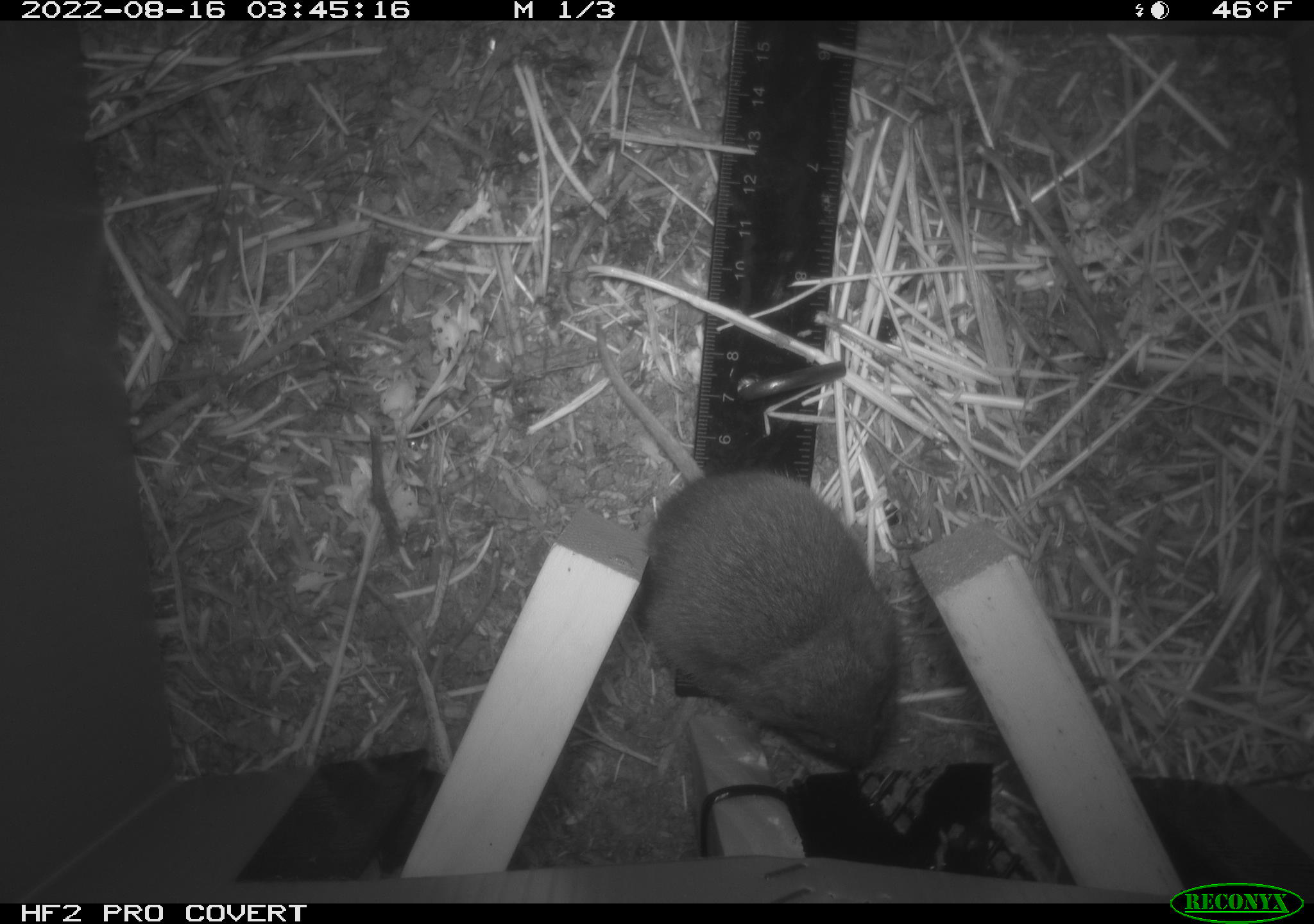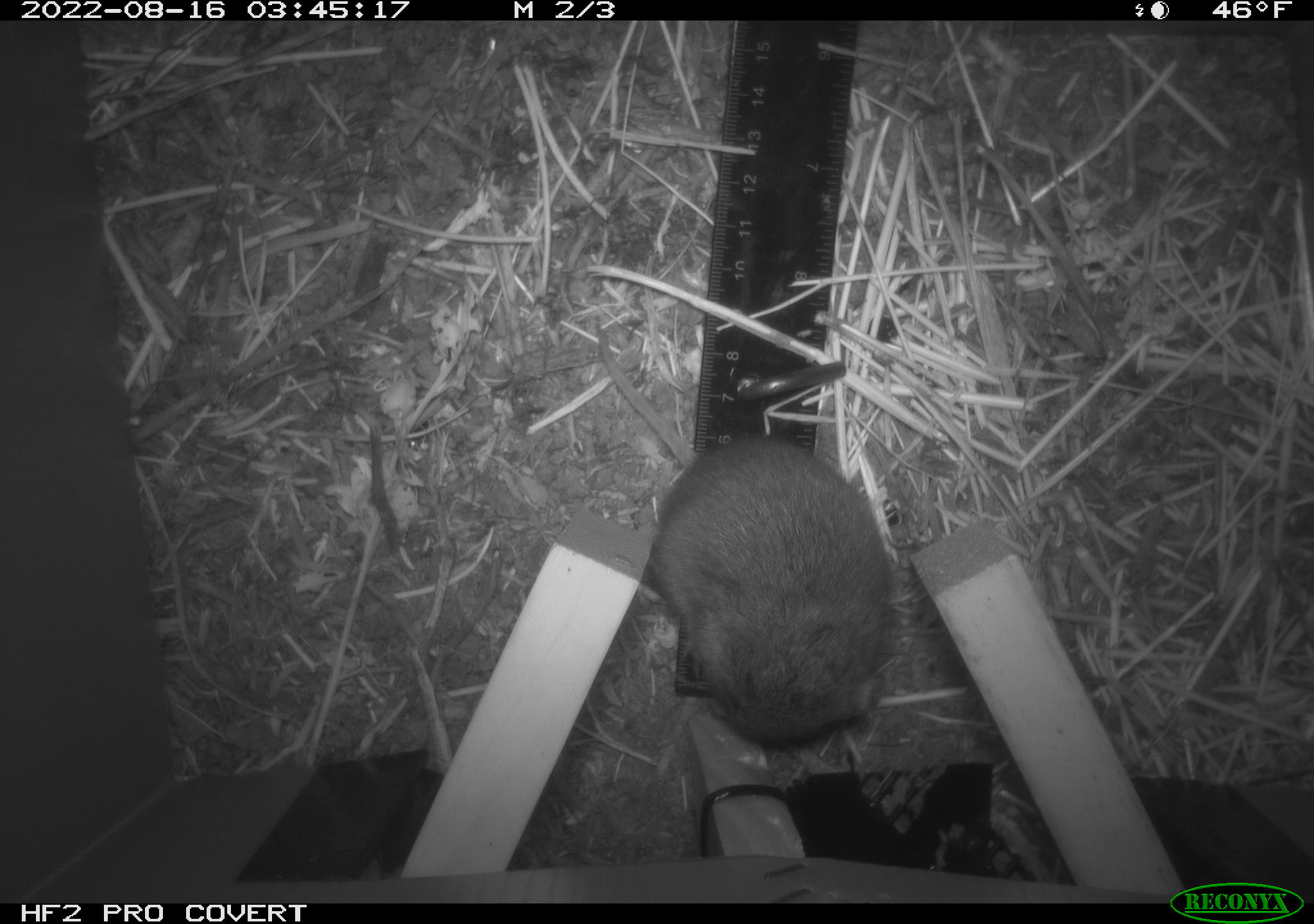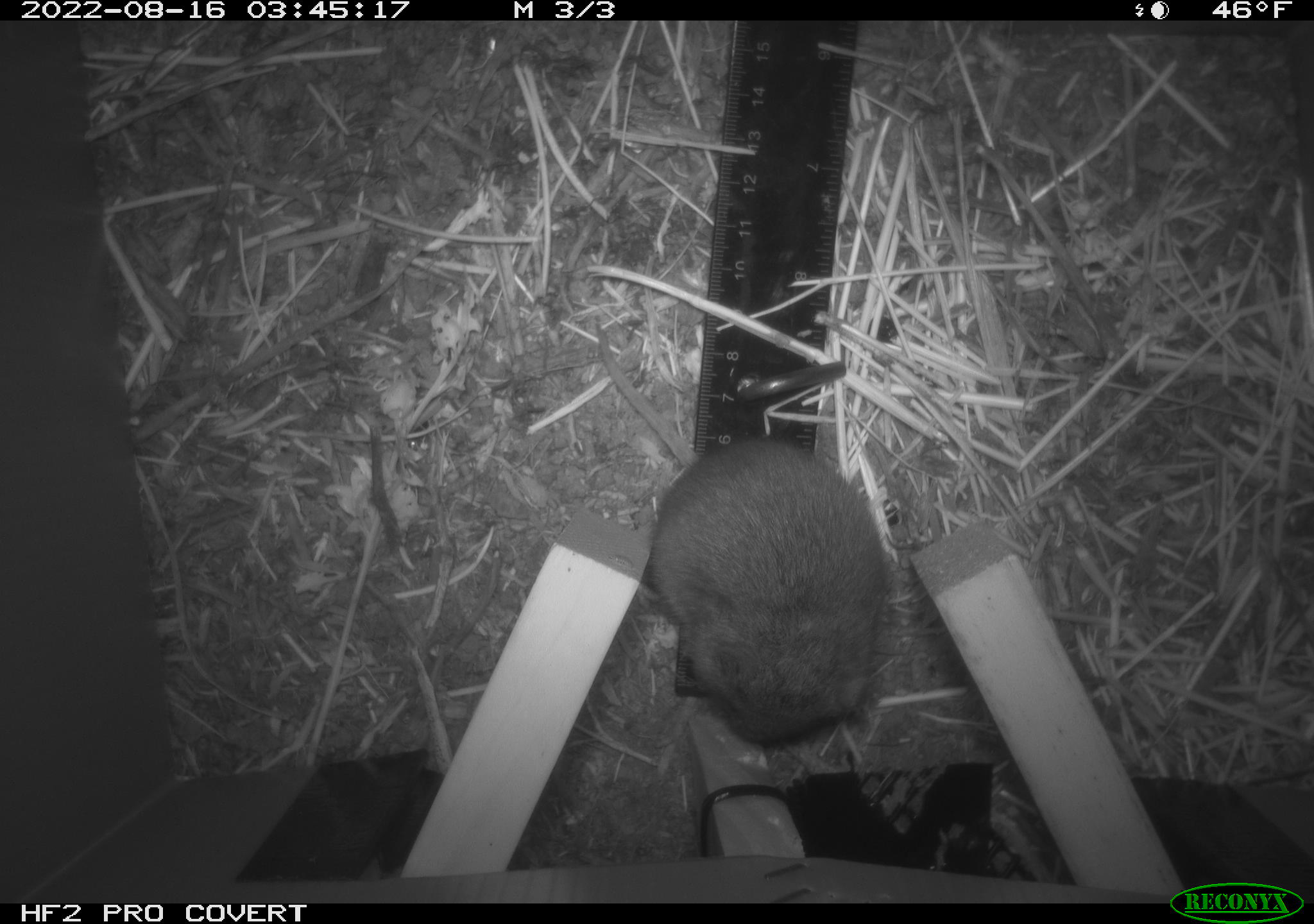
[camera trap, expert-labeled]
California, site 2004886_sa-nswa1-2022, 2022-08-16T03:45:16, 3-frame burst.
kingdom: Animalia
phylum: Chordata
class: Mammalia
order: Rodentia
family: Cricetidae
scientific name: Cricetidae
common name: hamsters, voles, lemmings, and allies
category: cricetidae family